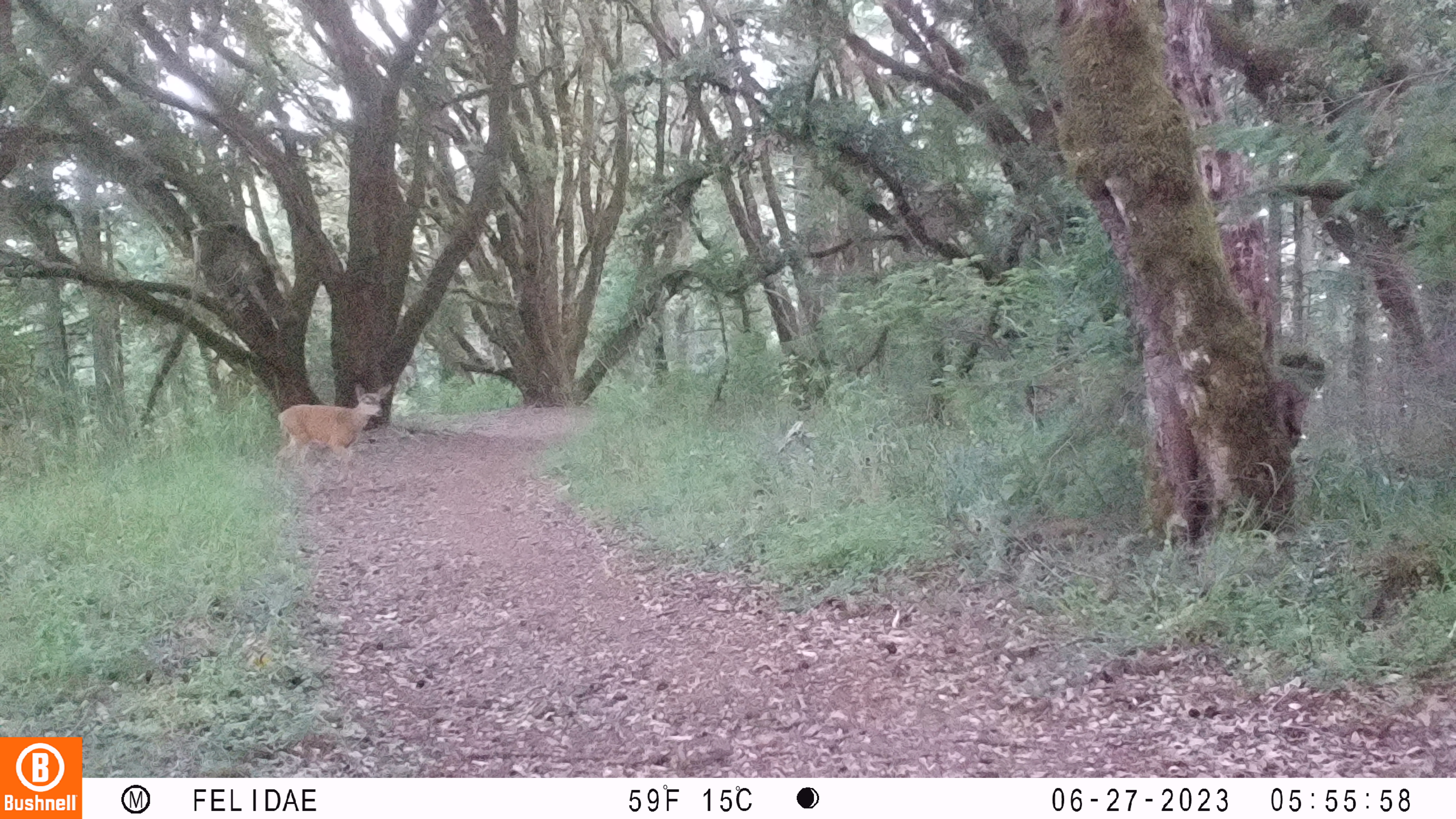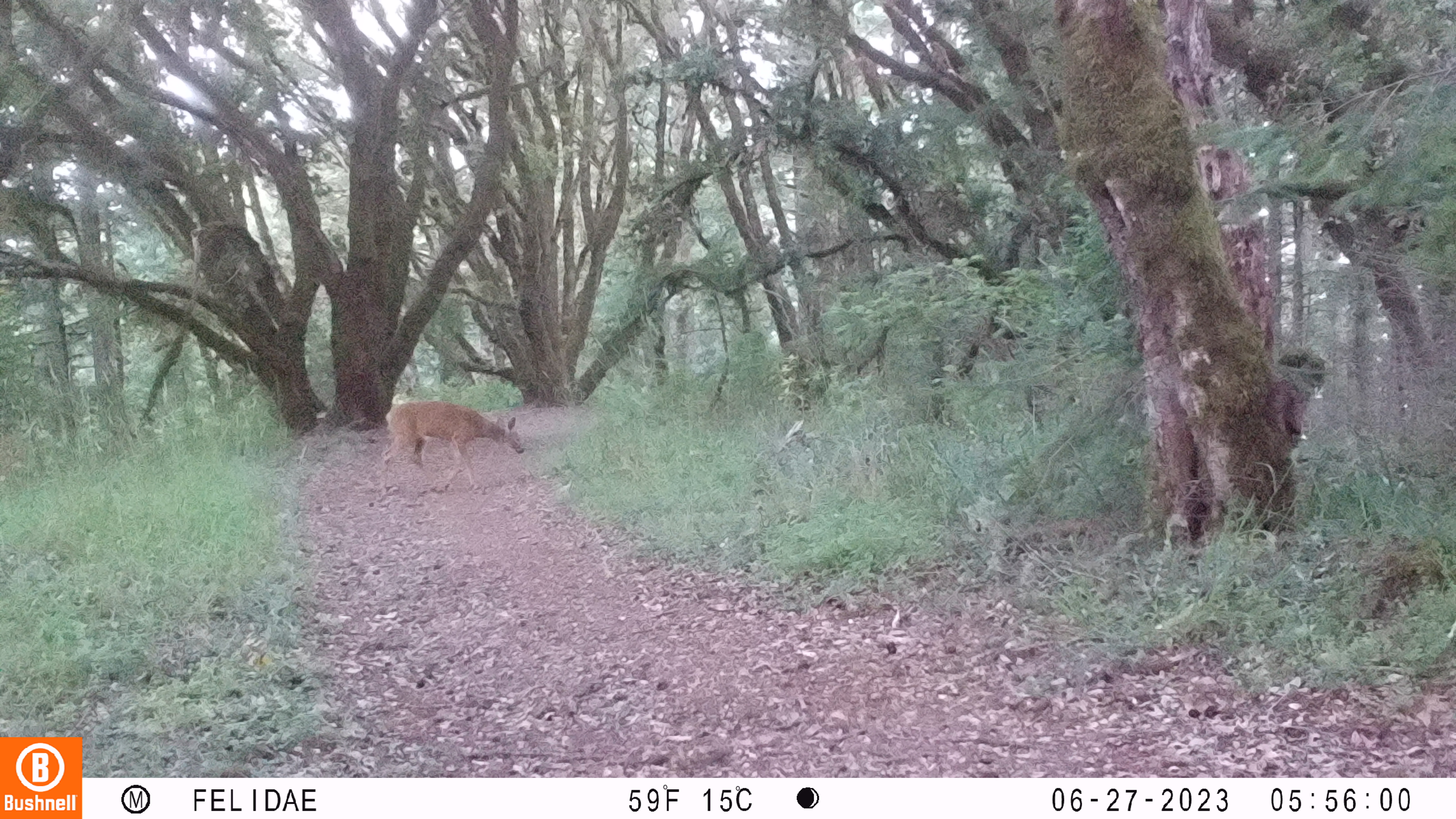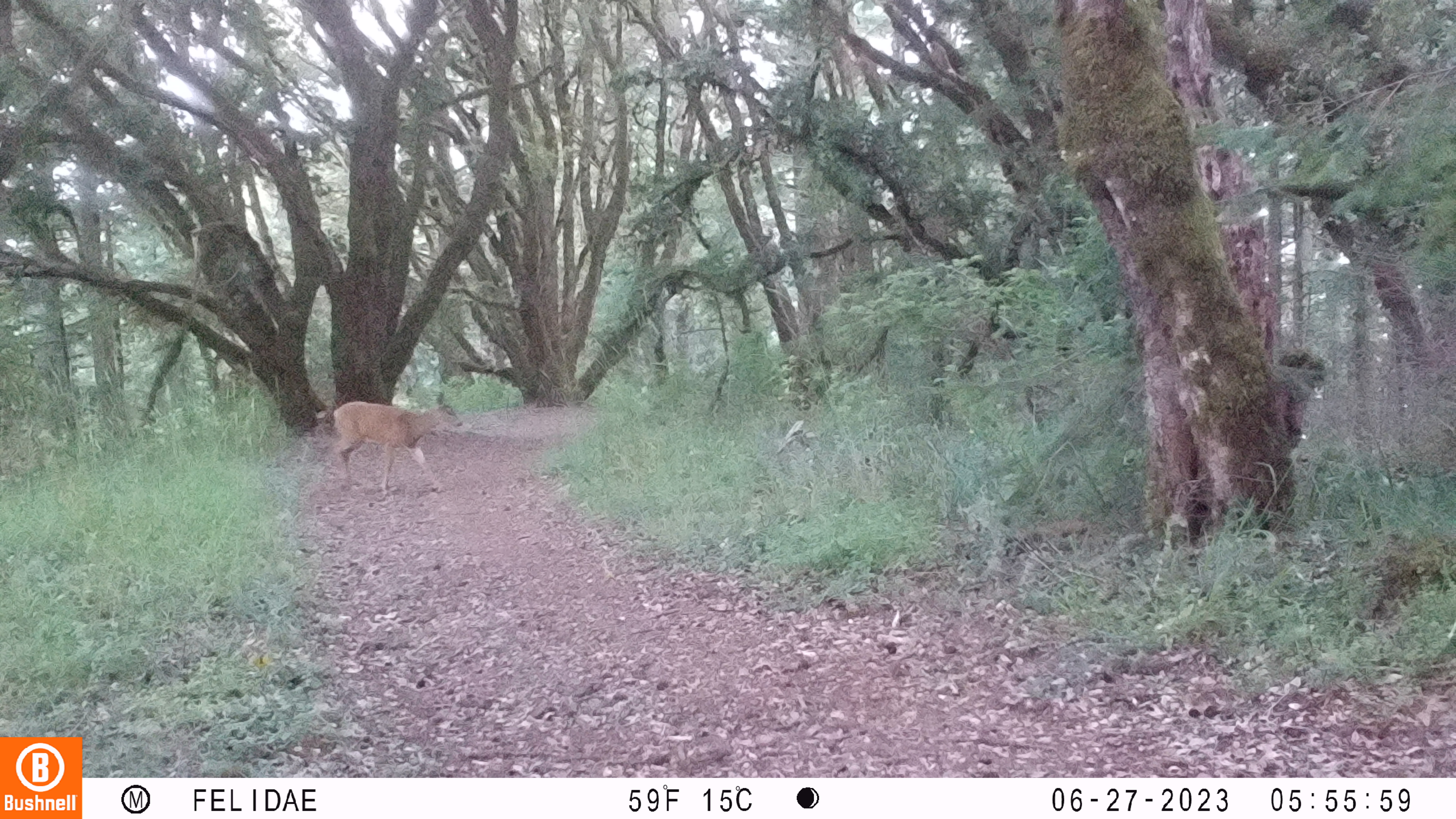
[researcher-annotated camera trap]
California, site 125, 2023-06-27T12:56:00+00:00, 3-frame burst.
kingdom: Animalia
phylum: Chordata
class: Mammalia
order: Artiodactyla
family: Cervidae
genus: Odocoileus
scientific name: Odocoileus hemionus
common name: mule deer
Mule deer (Odocoileus hemionus).